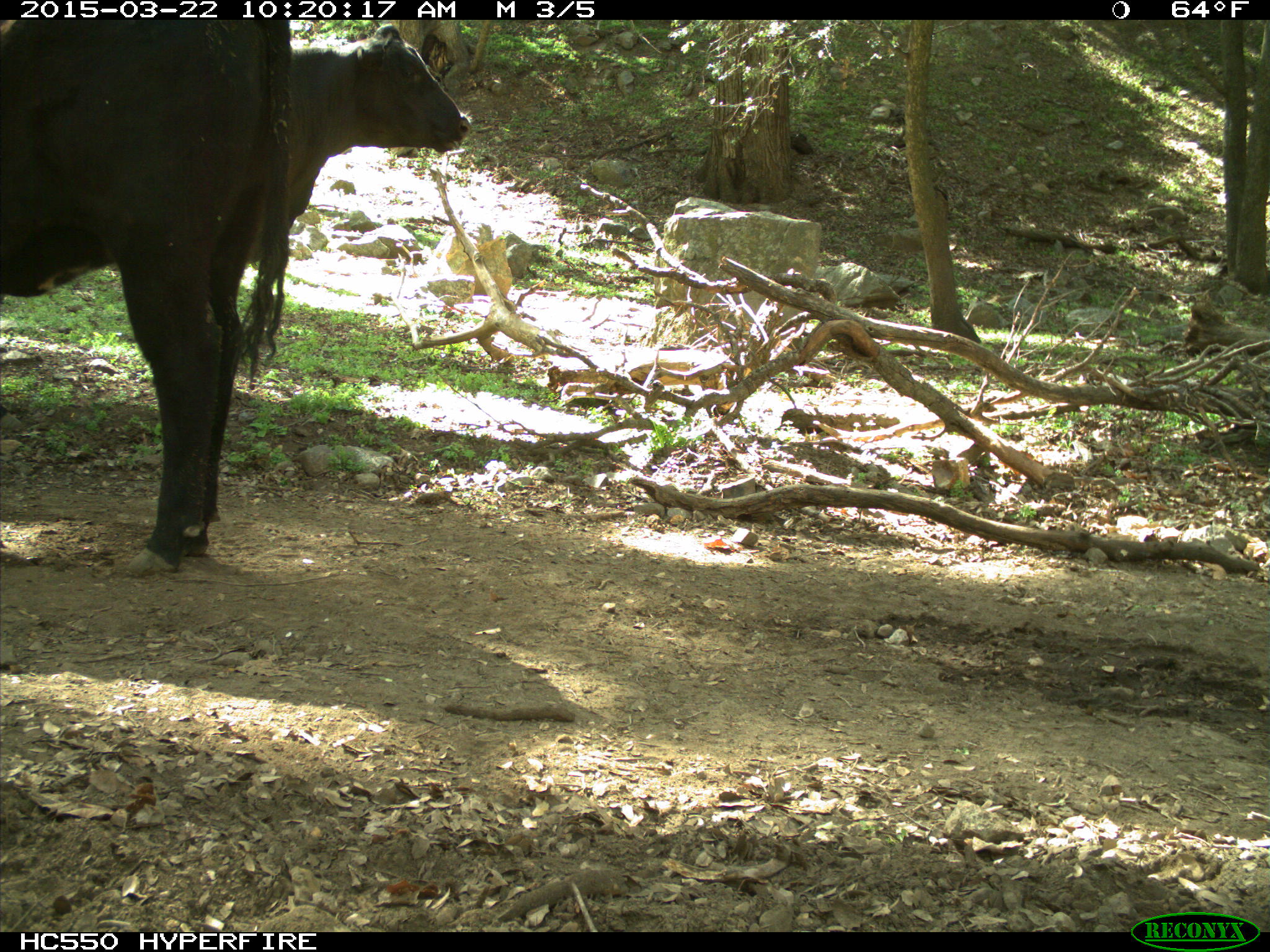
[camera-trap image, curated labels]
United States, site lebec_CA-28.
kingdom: Animalia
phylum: Chordata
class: Mammalia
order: Artiodactyla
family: Bovidae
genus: Bos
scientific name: Bos taurus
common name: domestic cow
Bos taurus (domestic cow).